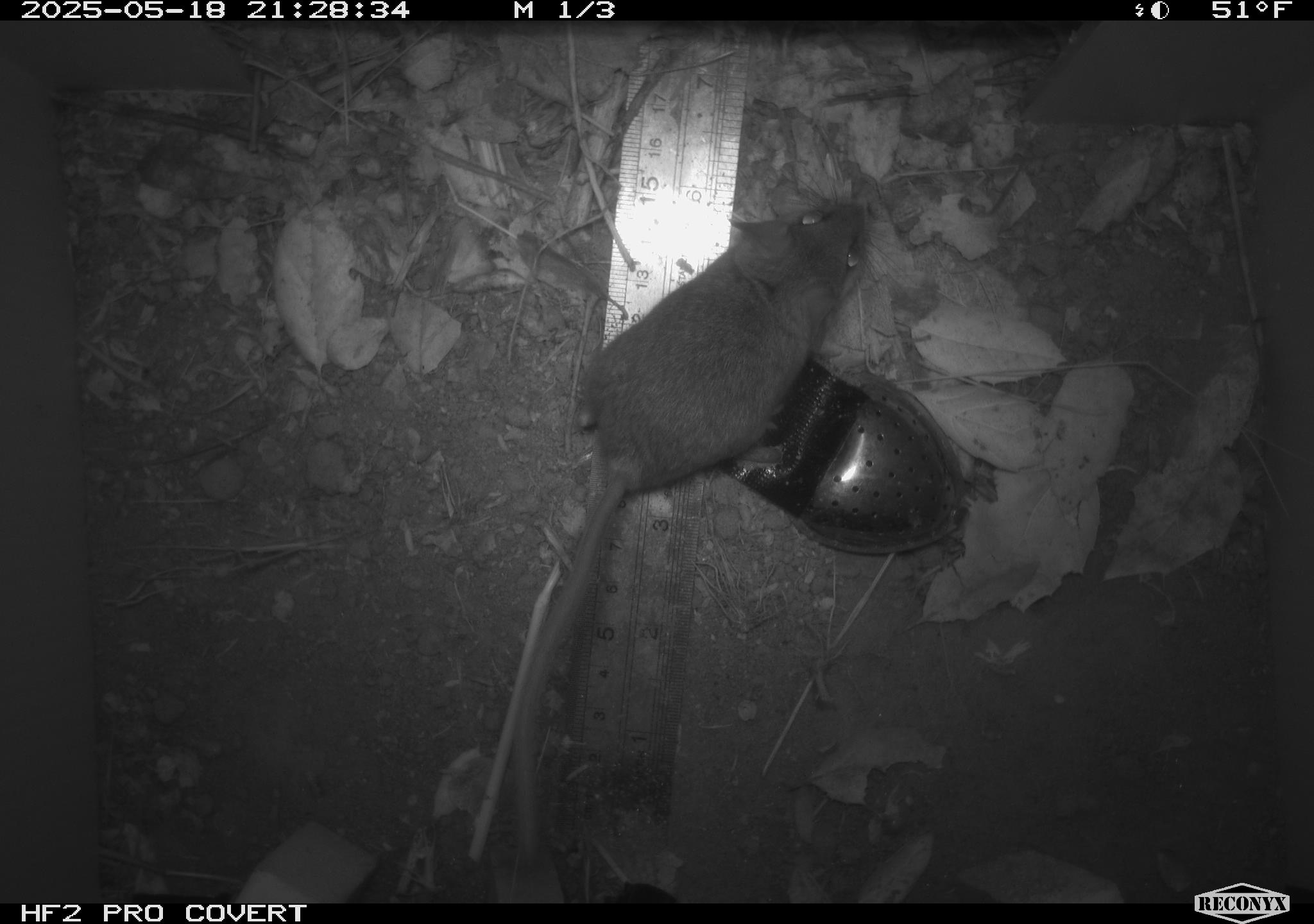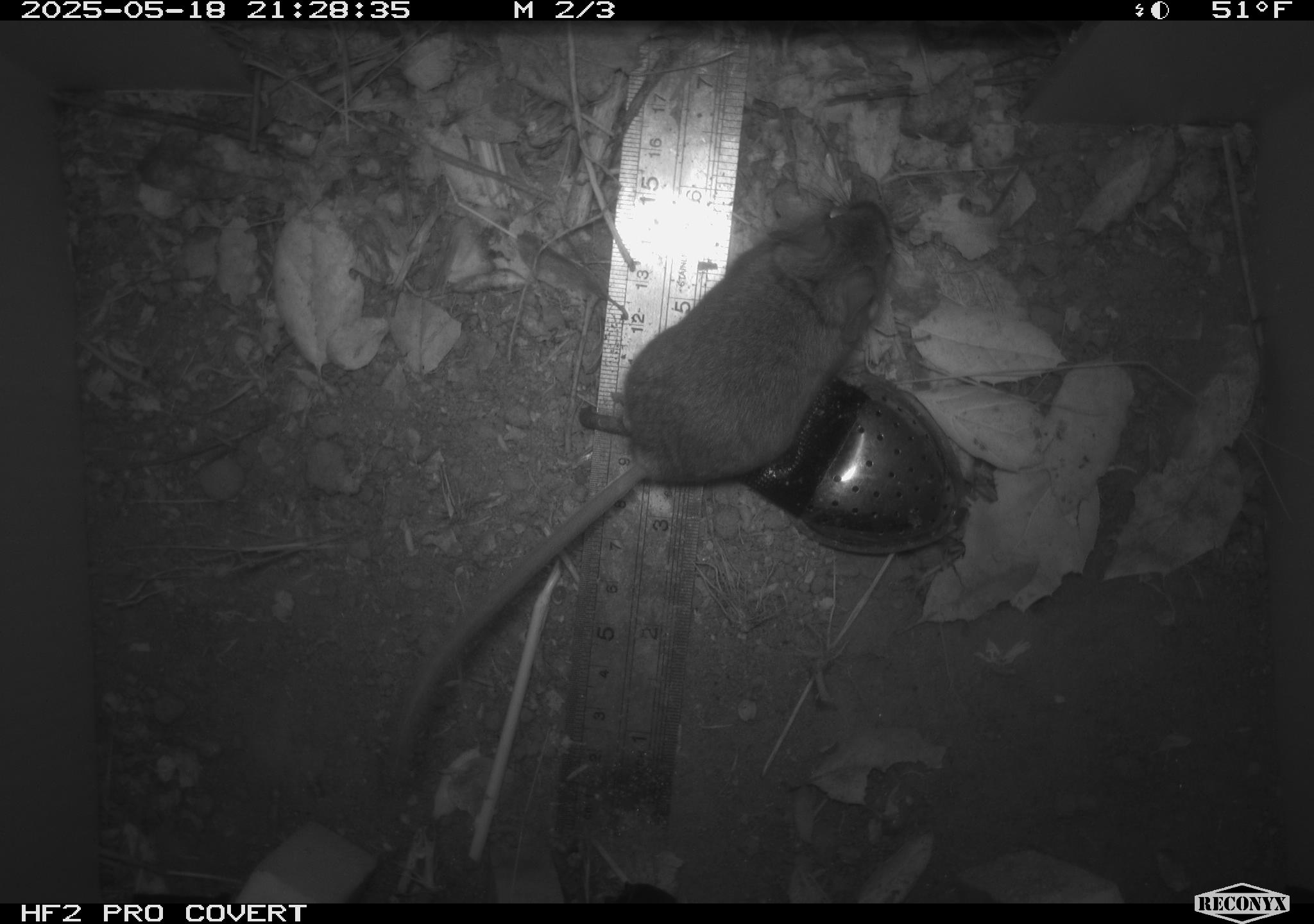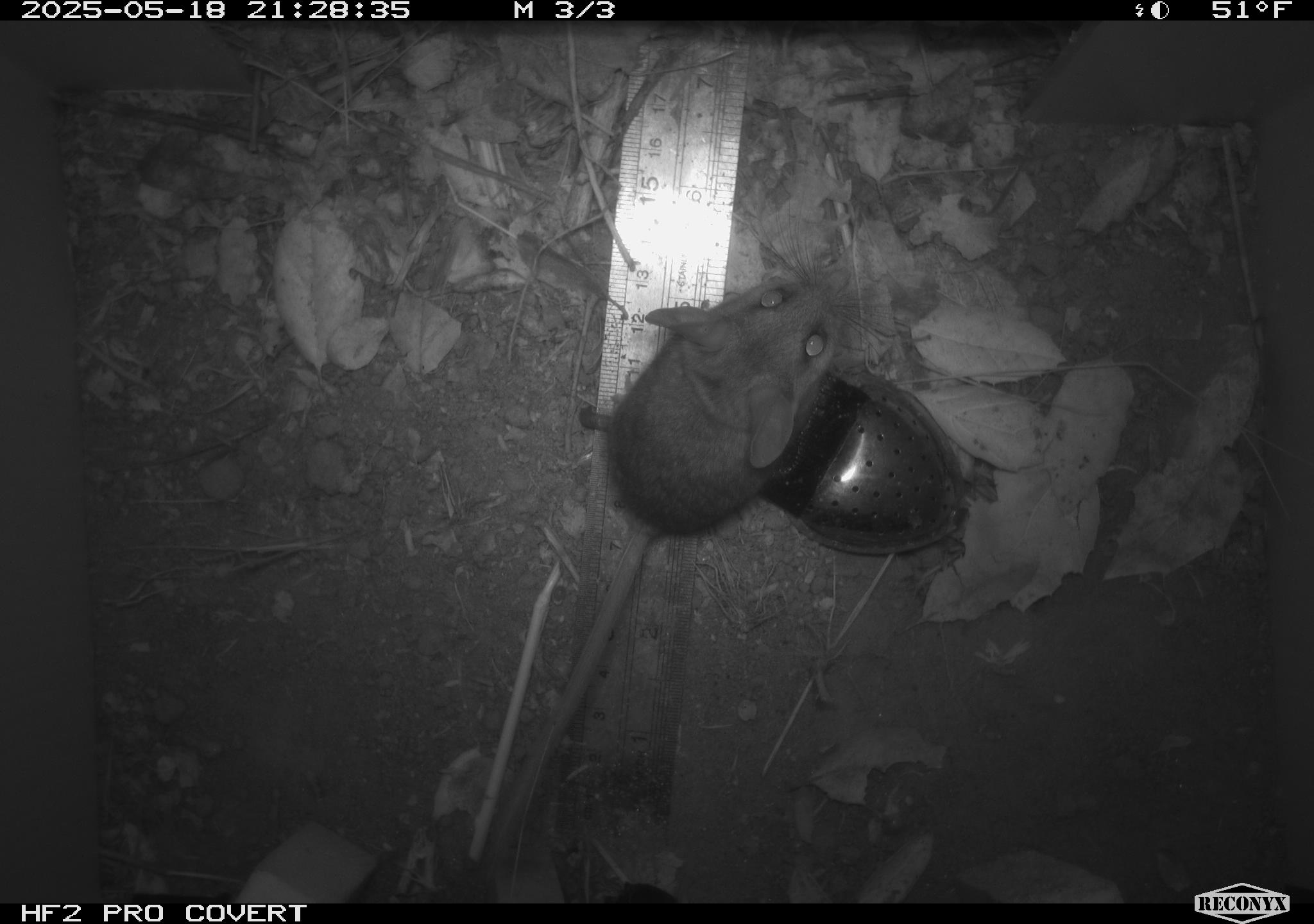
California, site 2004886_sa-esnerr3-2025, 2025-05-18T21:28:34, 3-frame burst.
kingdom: Animalia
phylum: Chordata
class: Mammalia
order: Rodentia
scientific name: Rodentia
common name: rodent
Rodent (Rodentia).